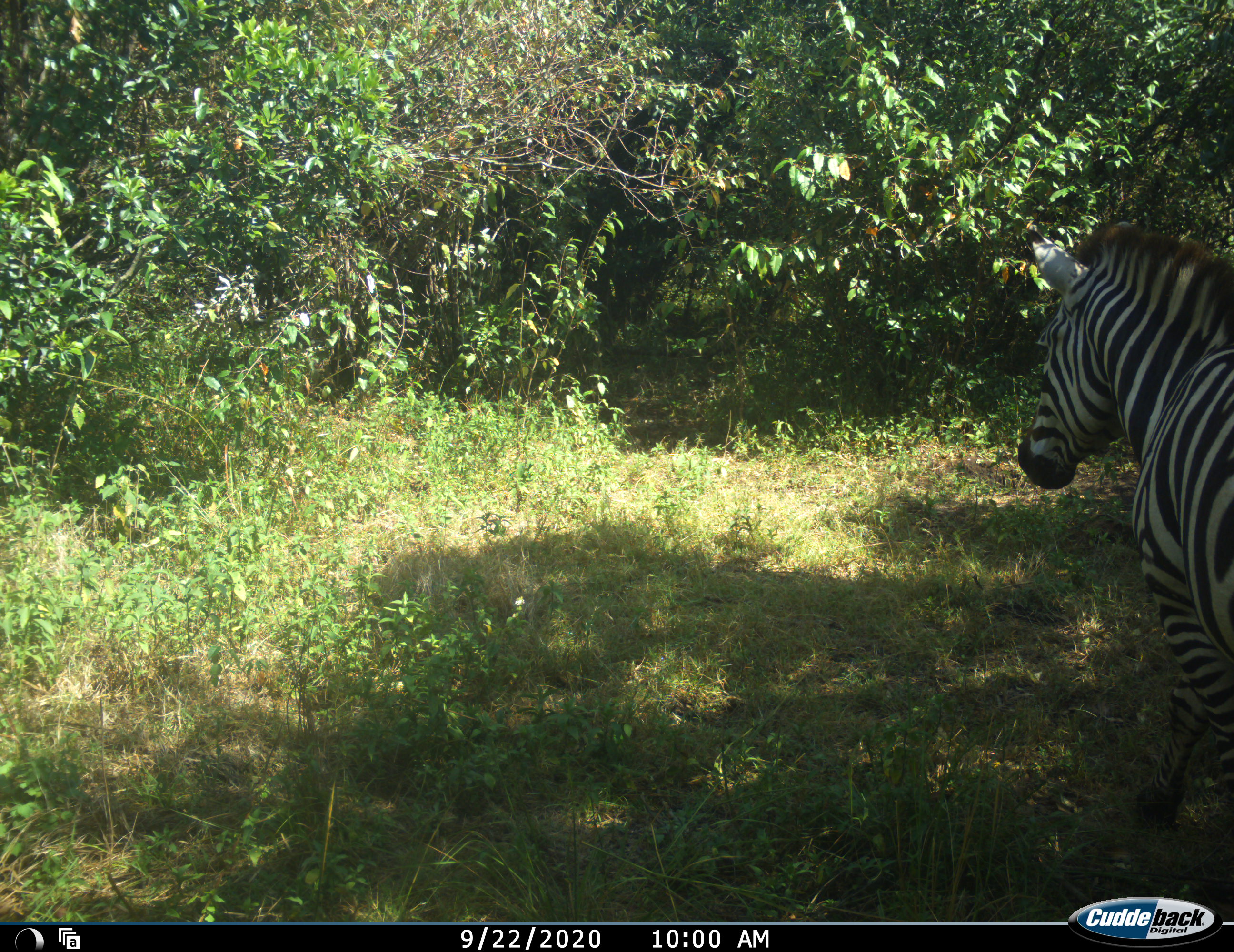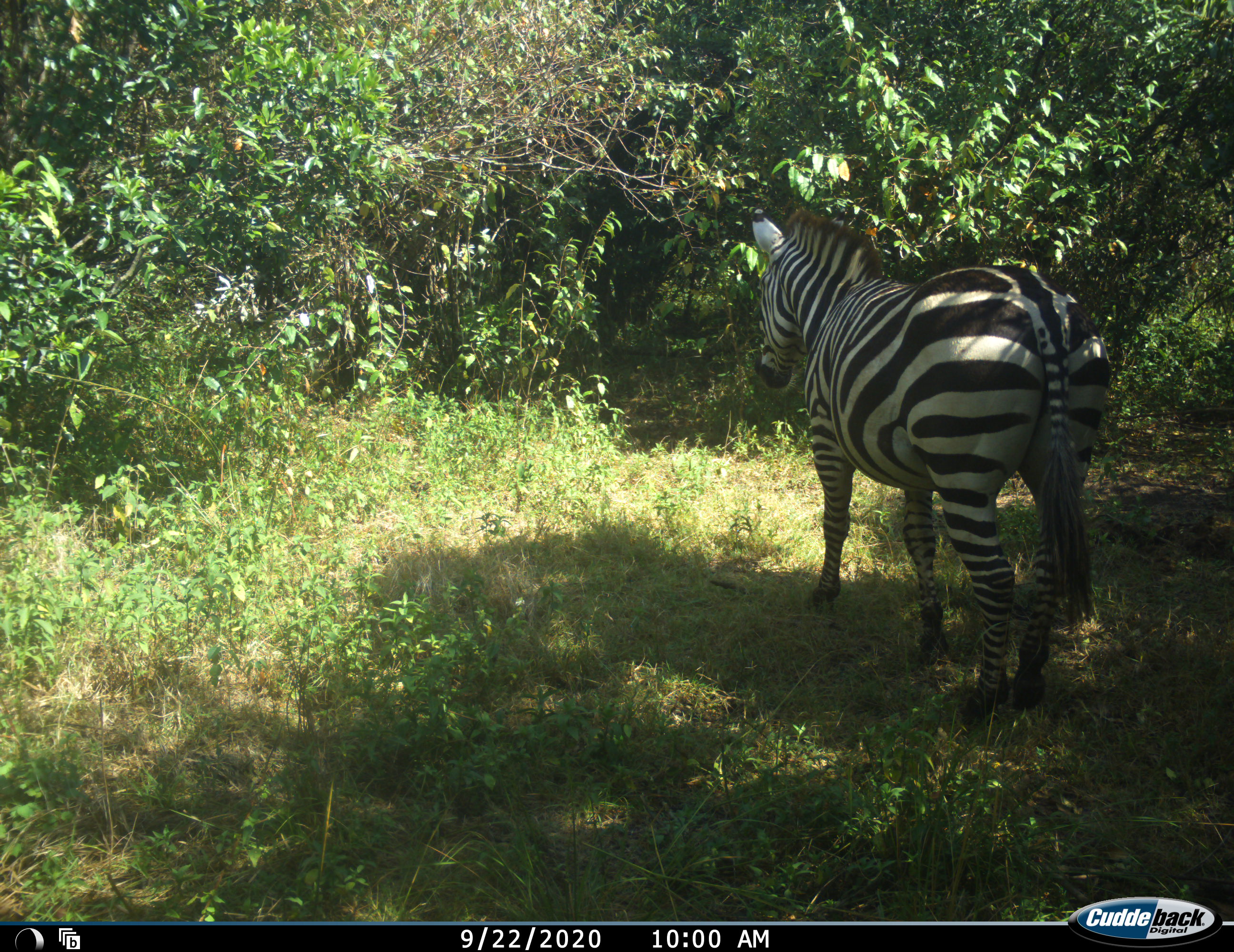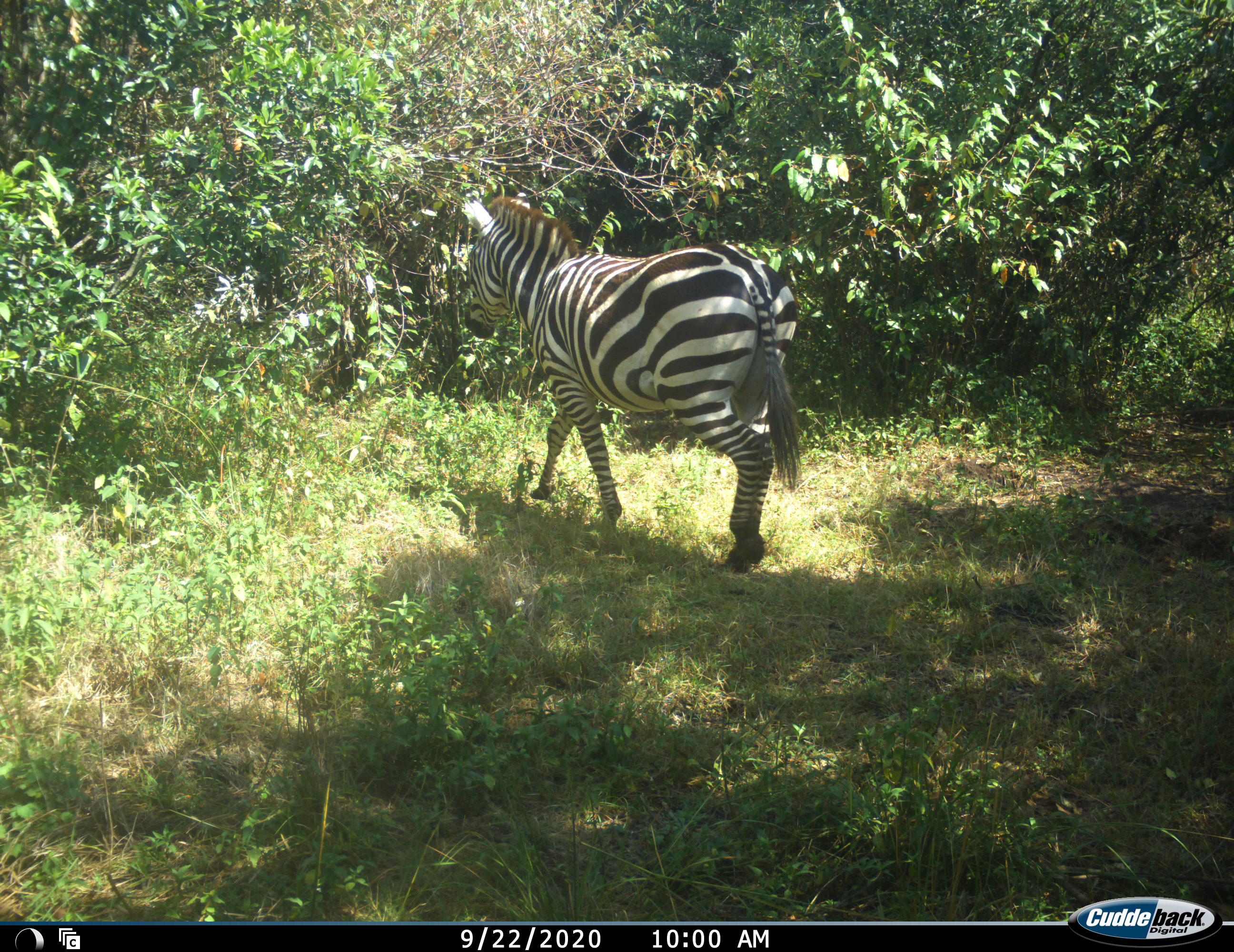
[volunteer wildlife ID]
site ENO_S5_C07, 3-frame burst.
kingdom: Animalia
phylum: Chordata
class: Mammalia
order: Perissodactyla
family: Equidae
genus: Equus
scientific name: Equus quagga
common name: plains zebra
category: zebraplains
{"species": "zebraplains (plains zebra) (Equus quagga)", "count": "1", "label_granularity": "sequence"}